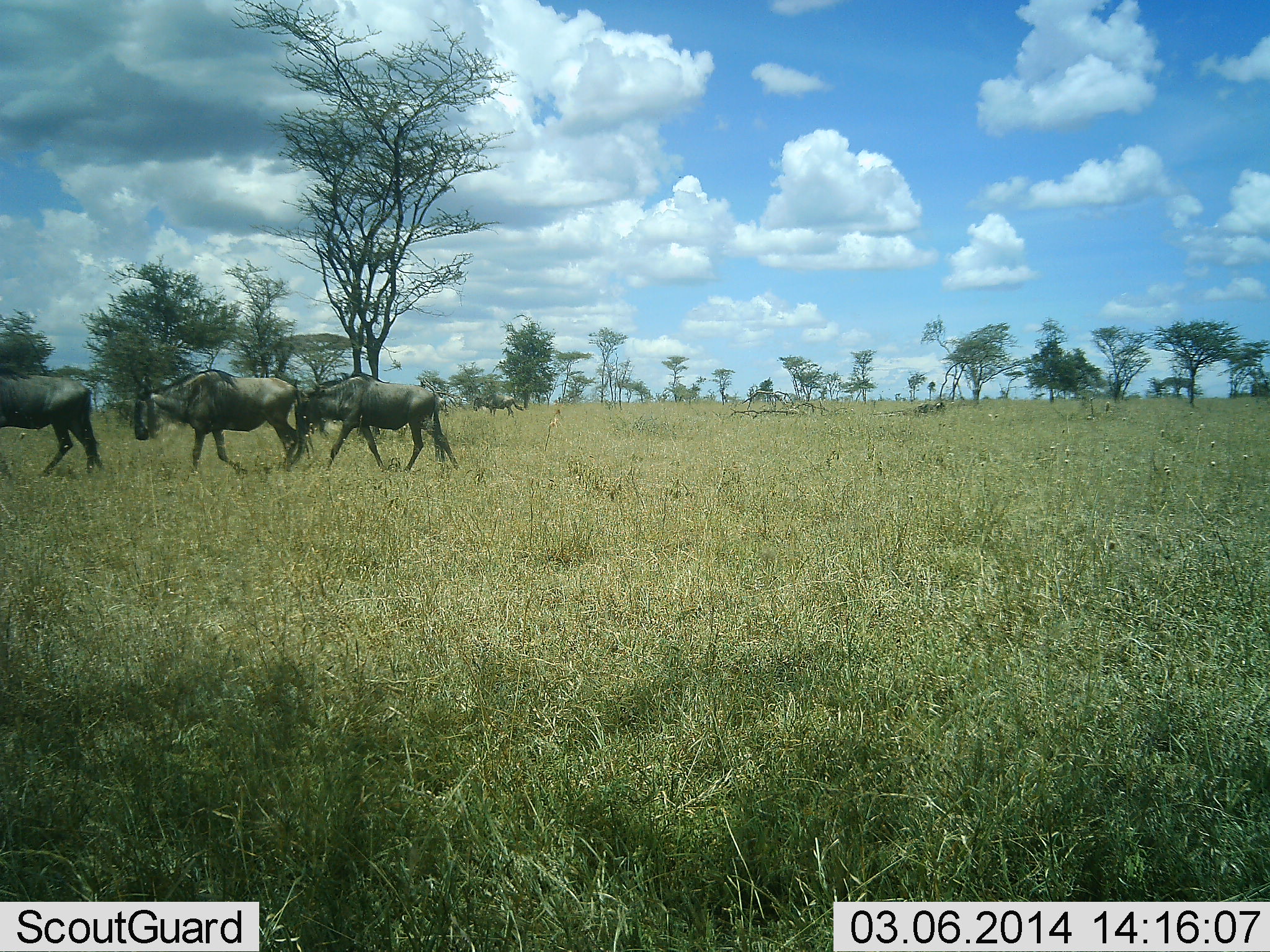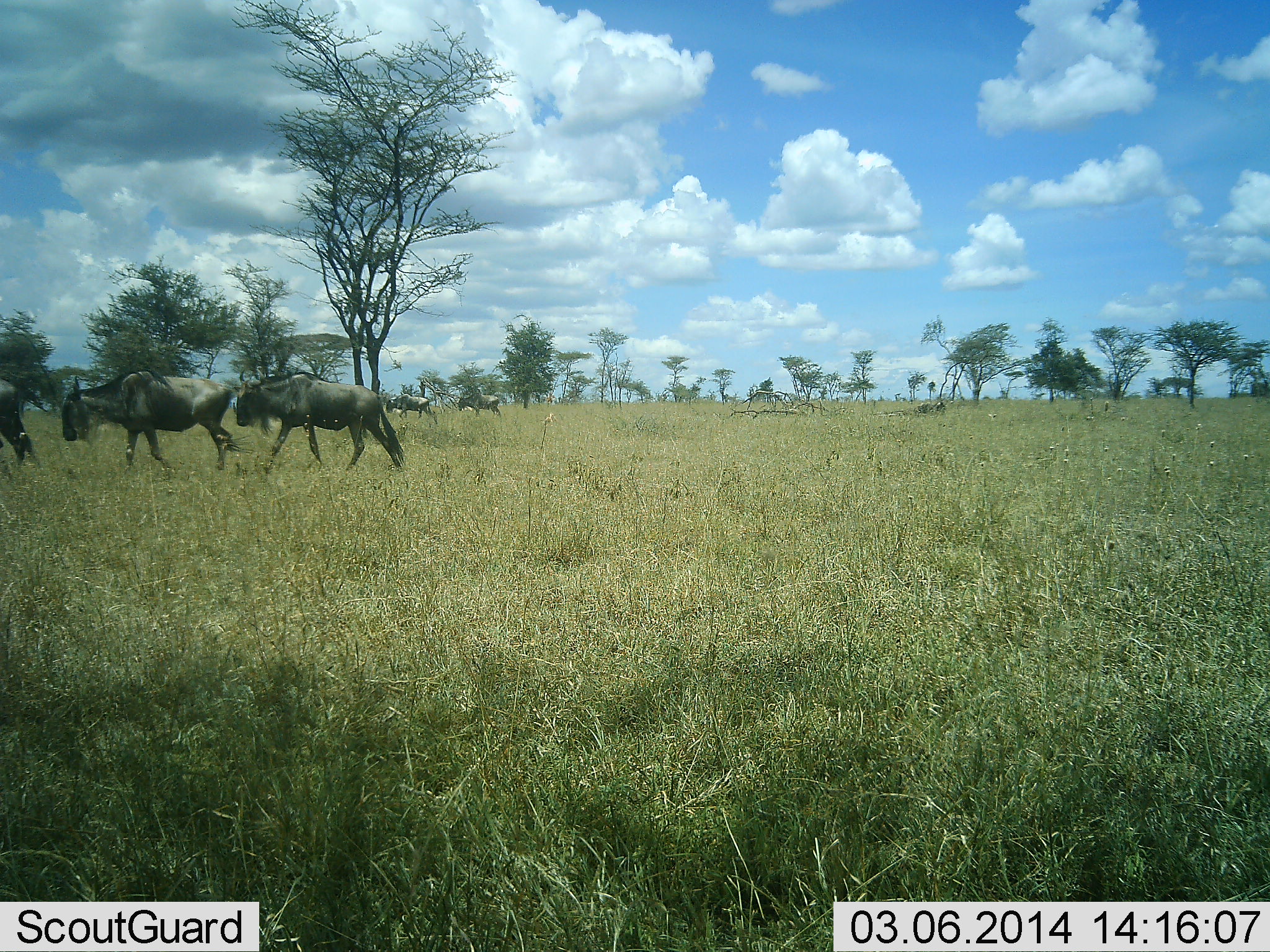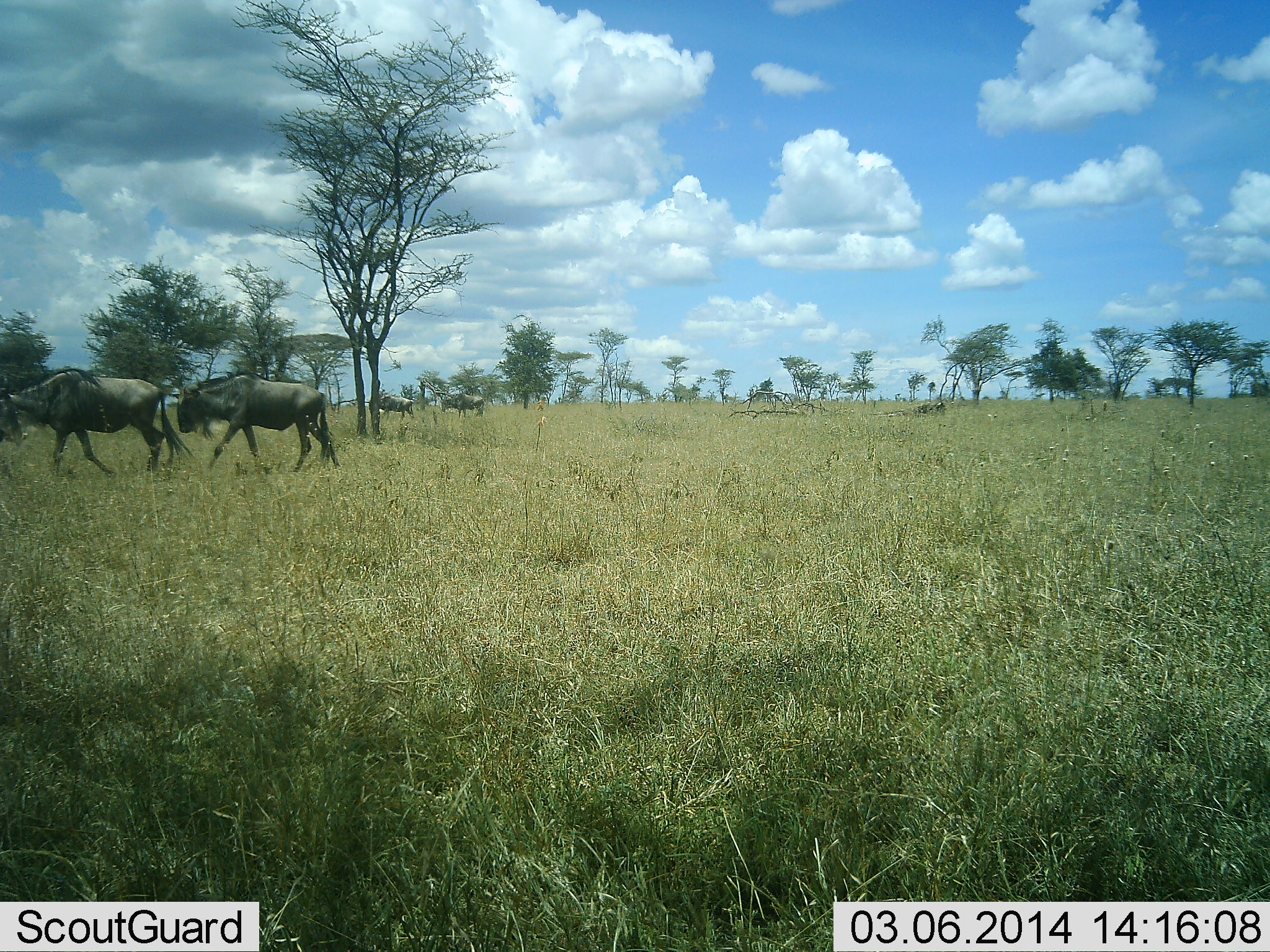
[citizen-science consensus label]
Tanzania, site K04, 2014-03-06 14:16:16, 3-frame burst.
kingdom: Animalia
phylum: Chordata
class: Mammalia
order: Artiodactyla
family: Bovidae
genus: Connochaetes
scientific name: Connochaetes taurinus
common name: blue wildebeest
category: wildebeest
Wildebeest (blue wildebeest) (Connochaetes taurinus), count 5. Behavior (volunteer vote fractions): standing 0%, resting 0%, moving 100%, interacting 0%. Young present (vote fraction): 0%. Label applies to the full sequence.